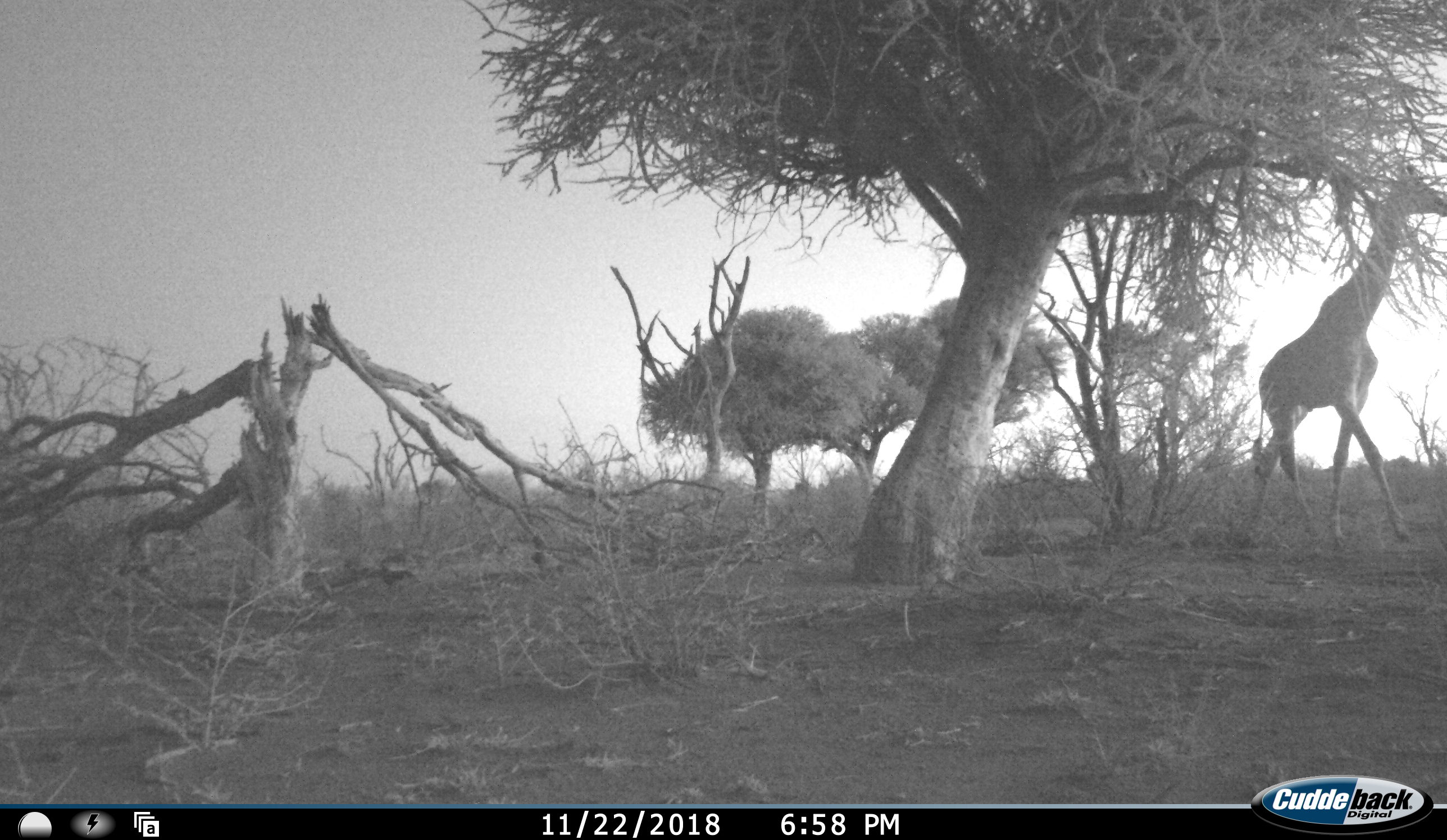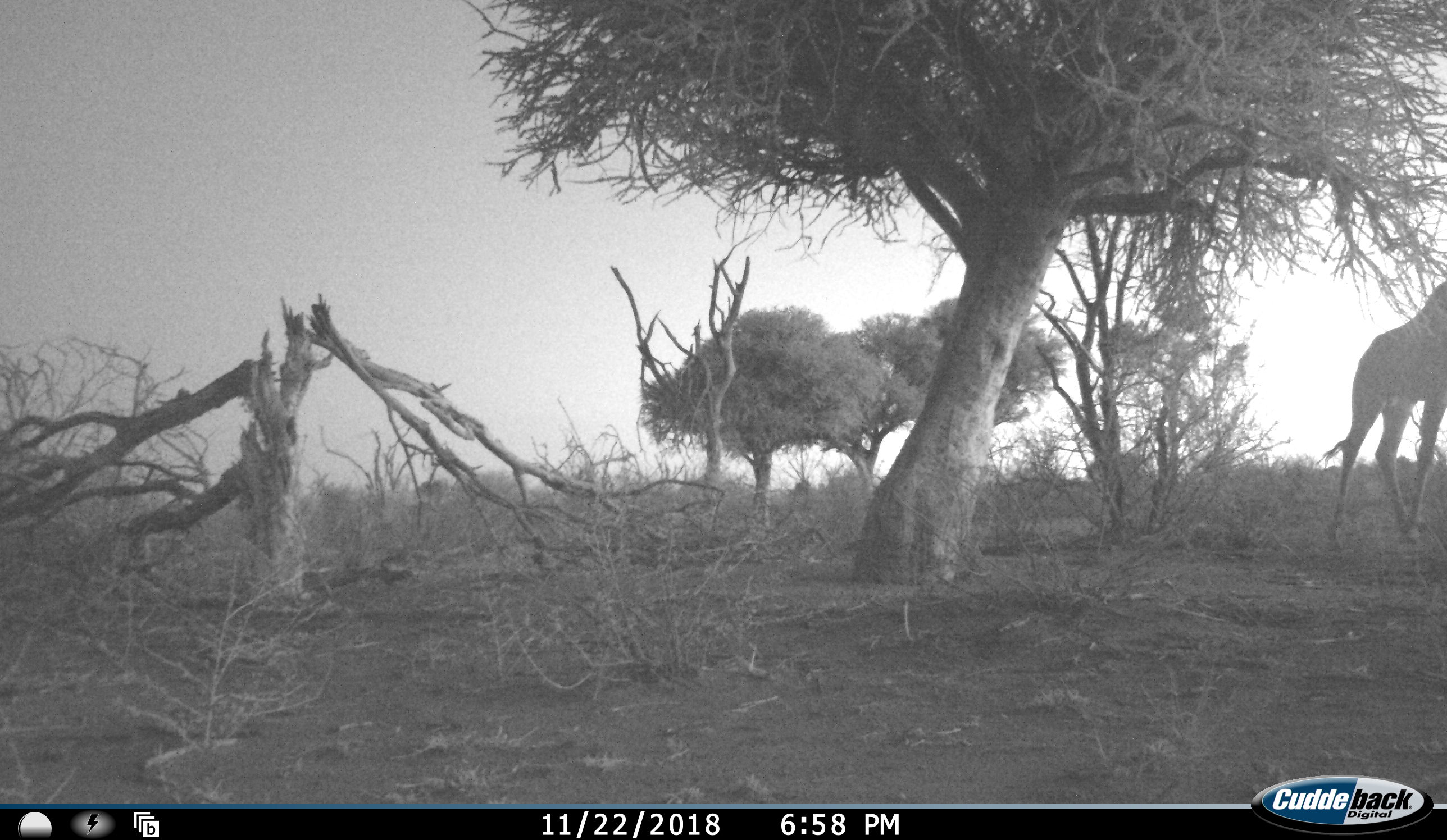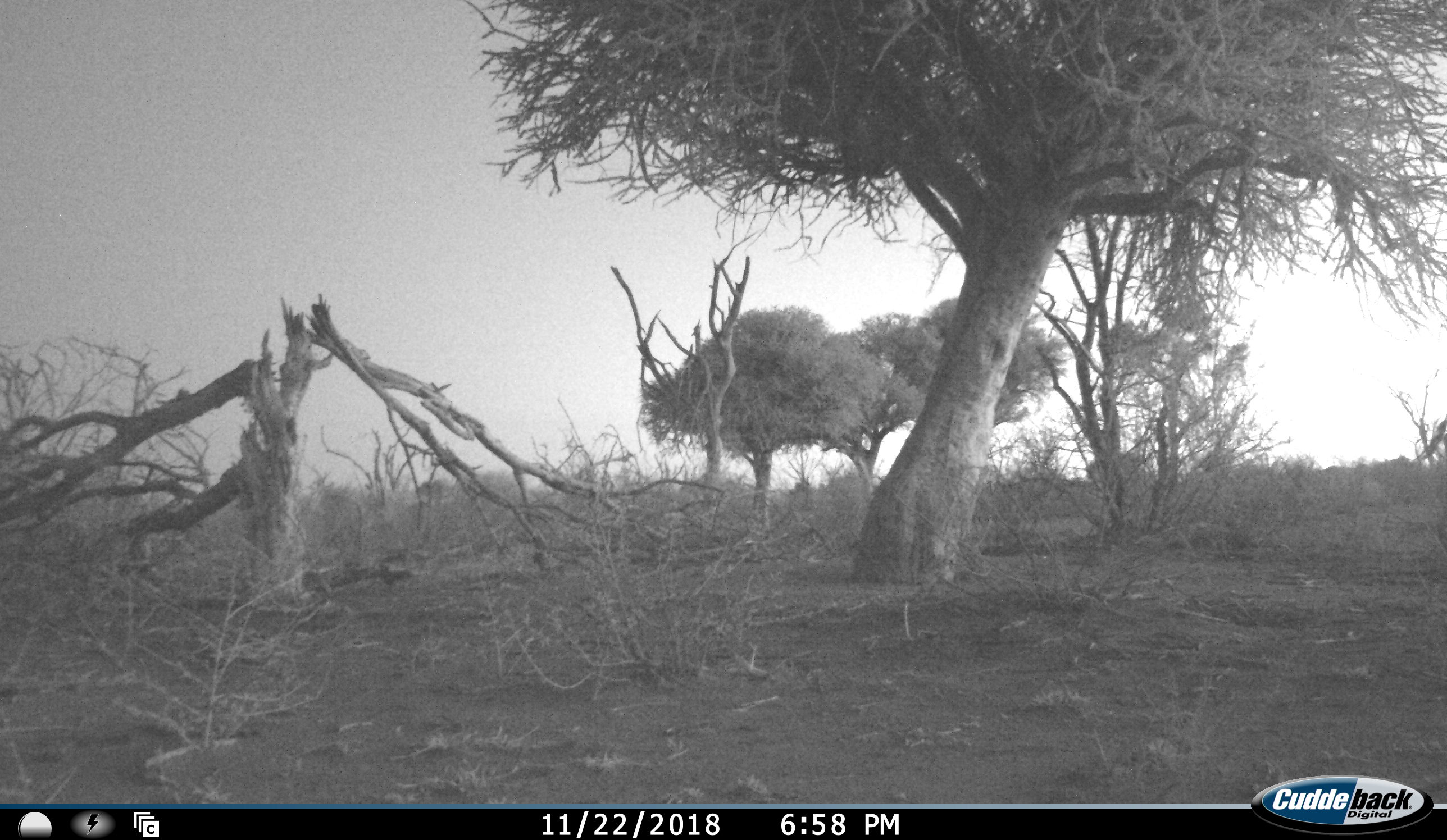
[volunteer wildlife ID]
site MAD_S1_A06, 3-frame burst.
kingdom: Animalia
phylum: Chordata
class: Mammalia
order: Artiodactyla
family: Giraffidae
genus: Giraffa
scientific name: Giraffa camelopardalis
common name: giraffe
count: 1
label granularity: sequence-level